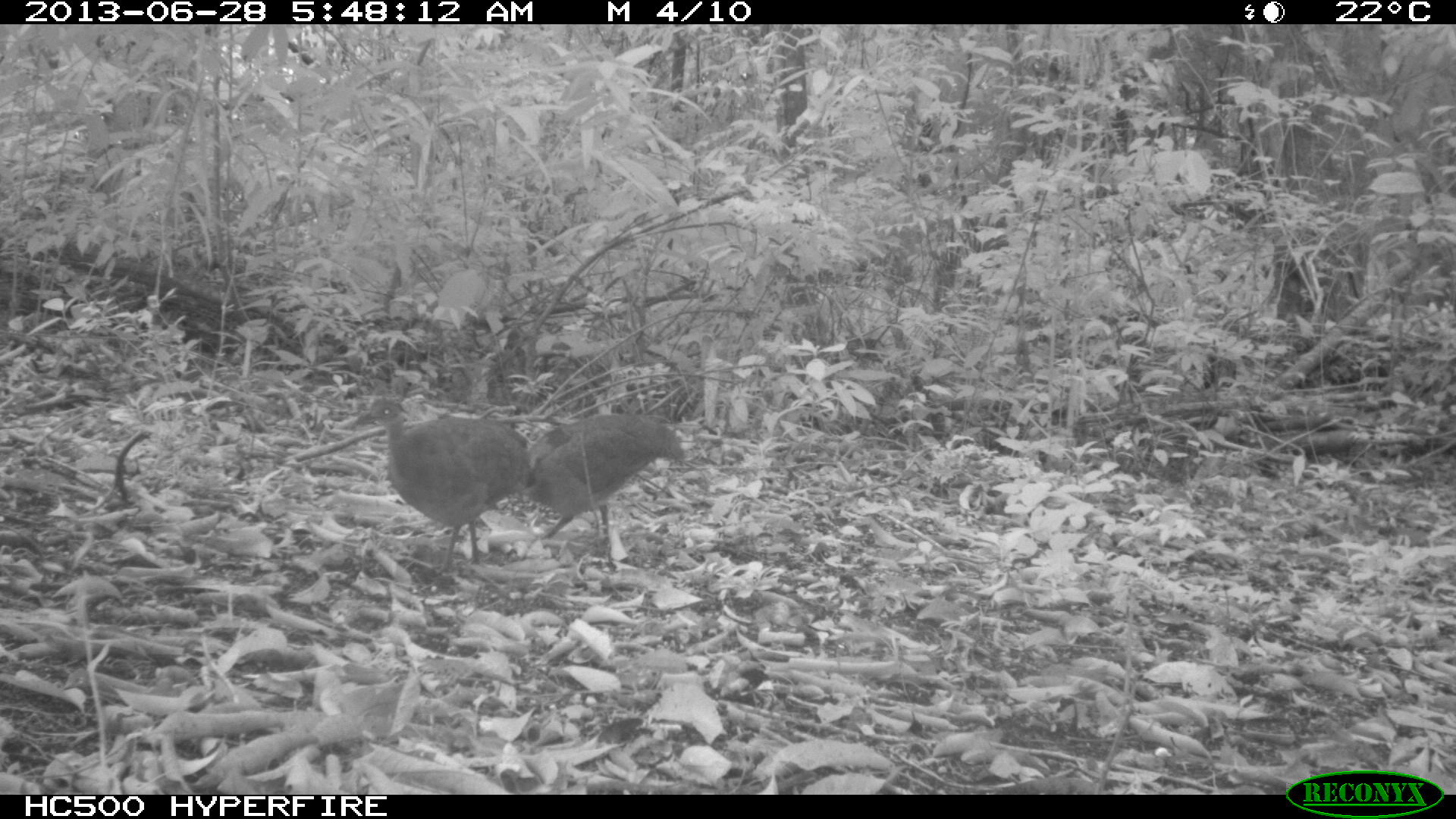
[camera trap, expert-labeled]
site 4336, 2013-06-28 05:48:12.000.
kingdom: Animalia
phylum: Chordata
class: Aves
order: Tinamiformes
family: Tinamidae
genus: Tinamus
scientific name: Tinamus major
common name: great tinamou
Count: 2.